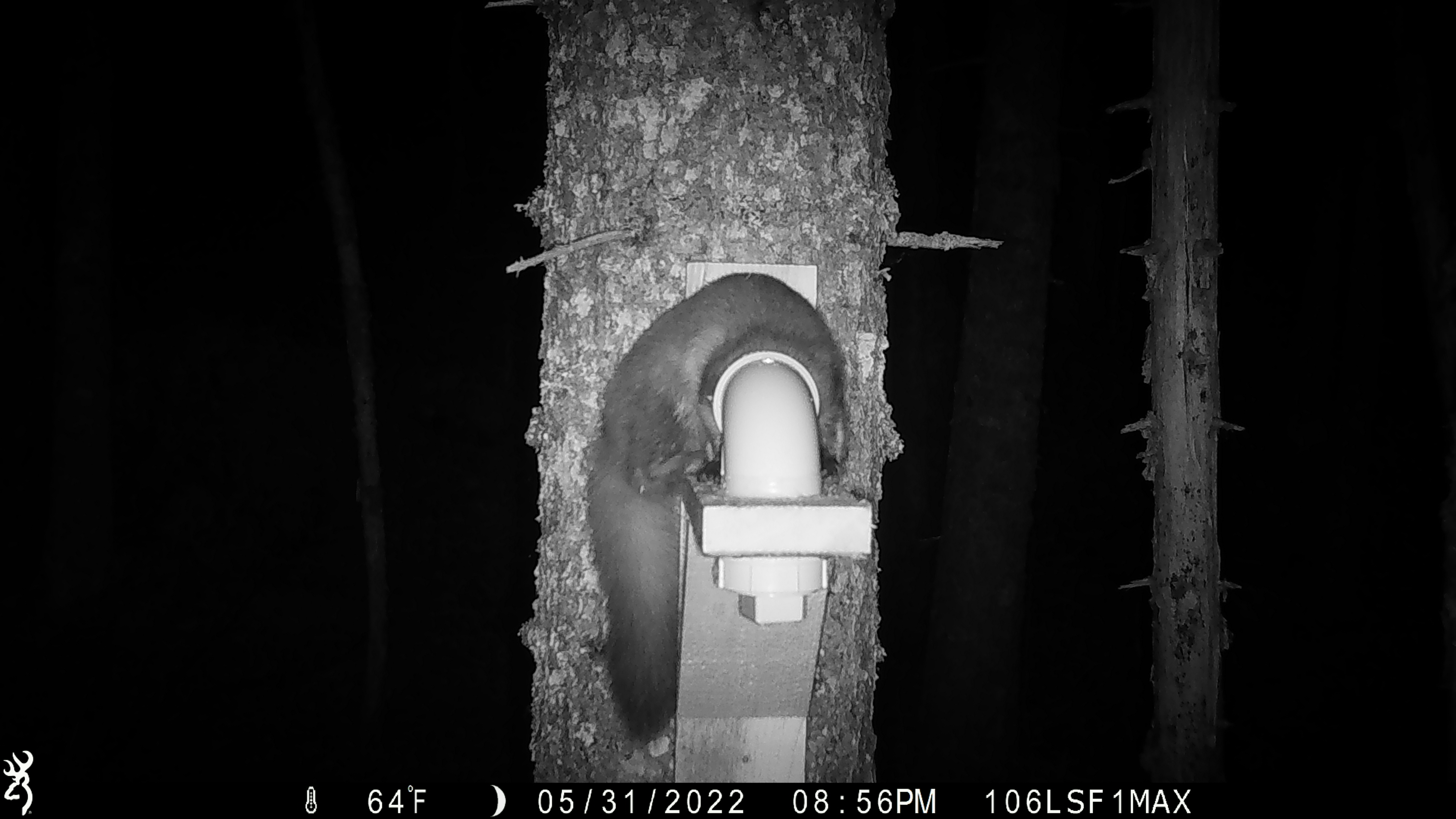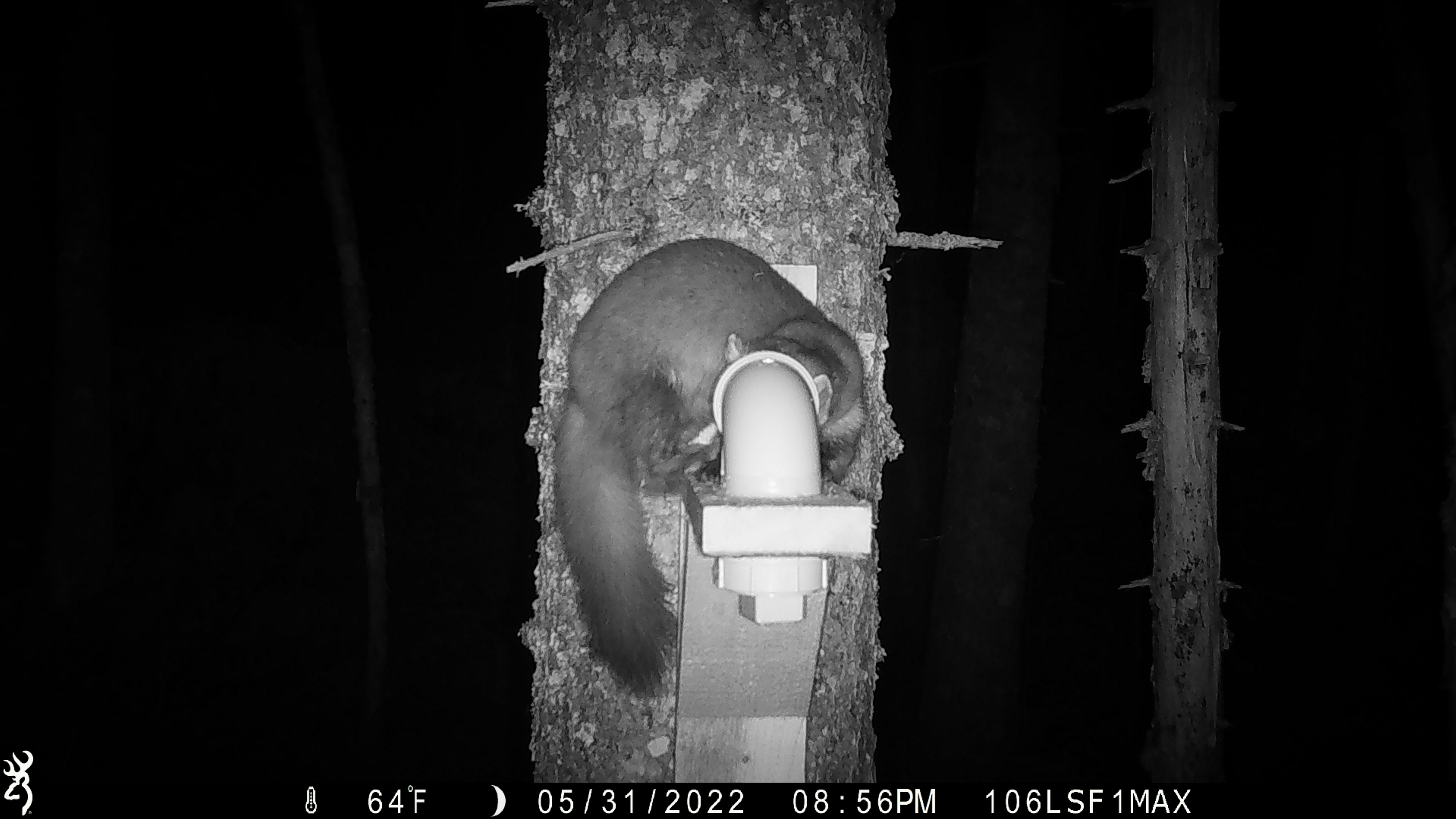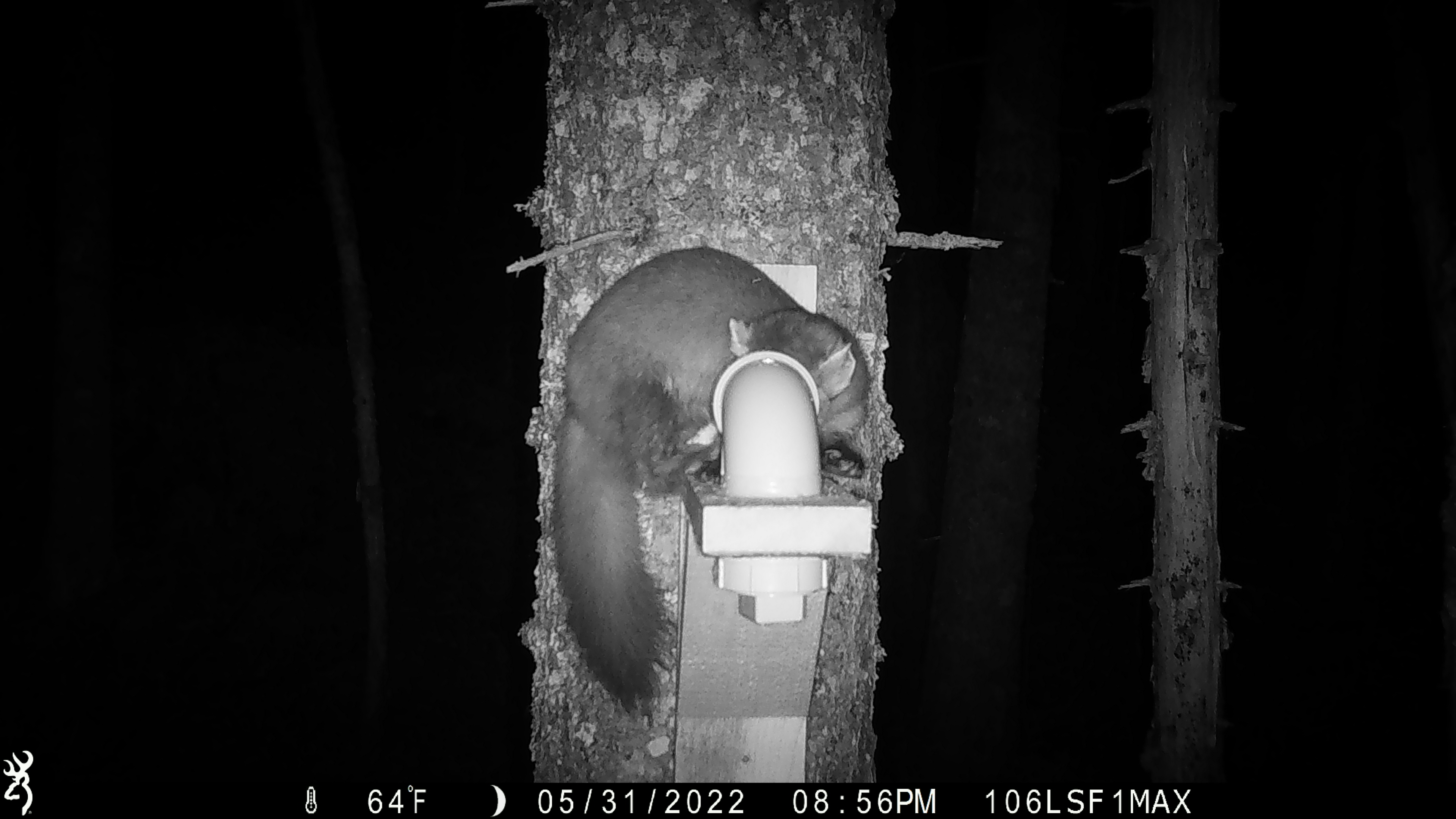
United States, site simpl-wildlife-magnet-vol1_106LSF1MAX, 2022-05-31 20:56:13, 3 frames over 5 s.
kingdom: Animalia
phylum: Chordata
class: Mammalia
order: Carnivora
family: Mustelidae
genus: Martes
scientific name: Martes americana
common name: american marten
American marten (Martes americana).